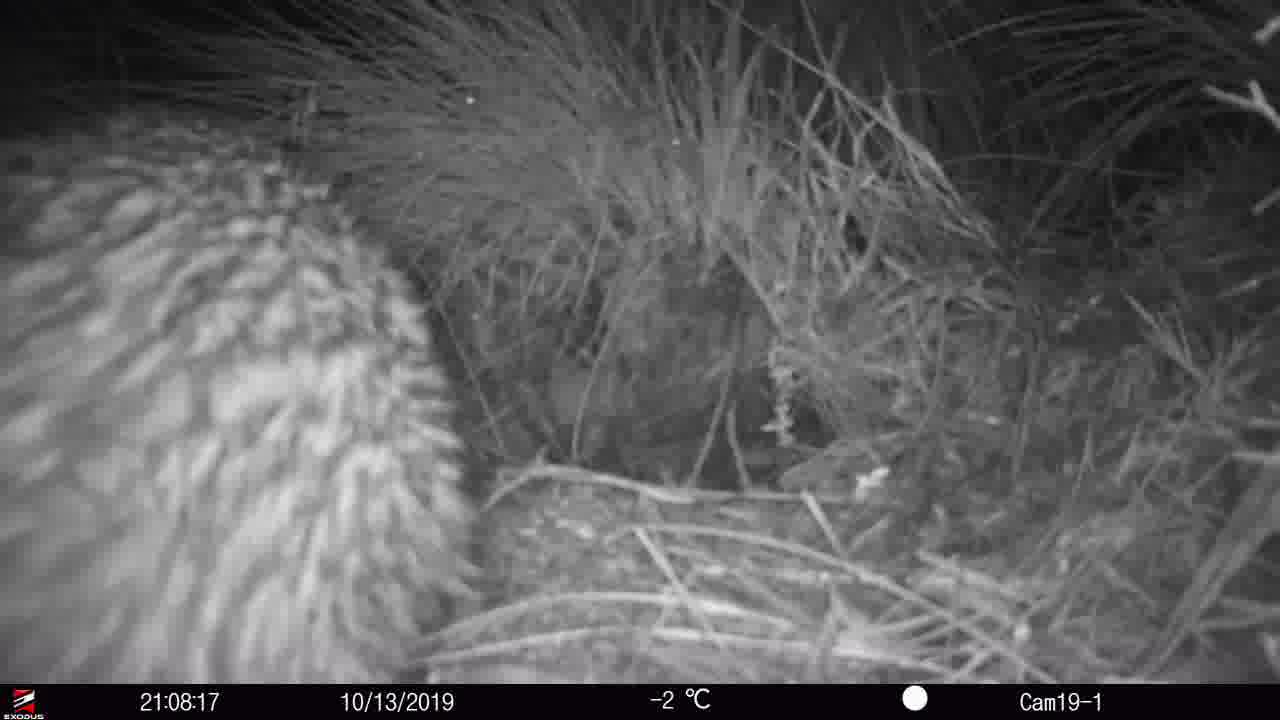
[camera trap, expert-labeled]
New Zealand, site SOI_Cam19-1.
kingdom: Animalia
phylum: Chordata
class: Aves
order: Apterygiformes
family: Apterygidae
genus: Apteryx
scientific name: Apteryx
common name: kiwi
Kiwi (Apteryx).